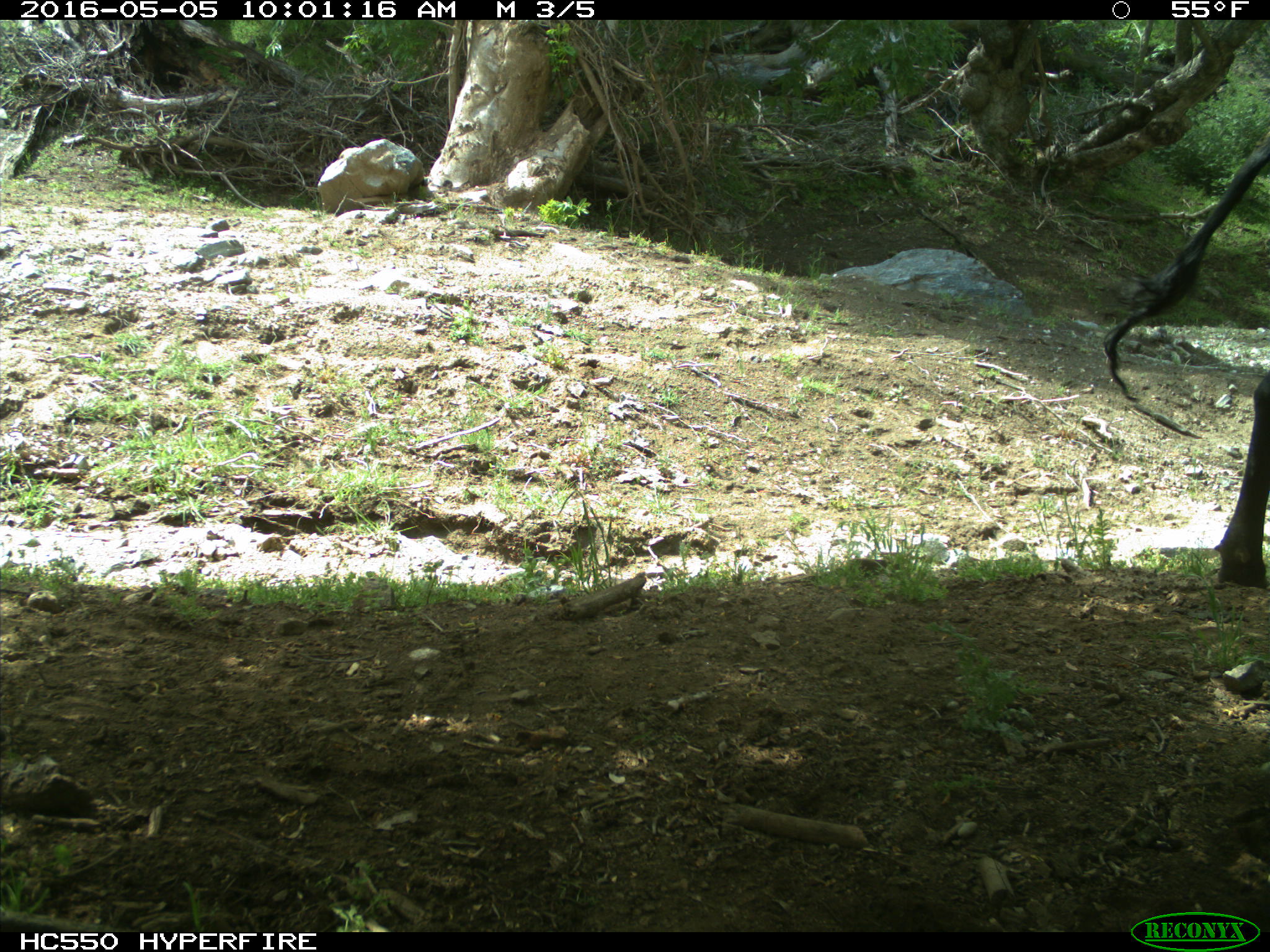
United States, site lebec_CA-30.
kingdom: Animalia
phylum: Chordata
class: Mammalia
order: Artiodactyla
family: Bovidae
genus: Bos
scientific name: Bos taurus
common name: domestic cow